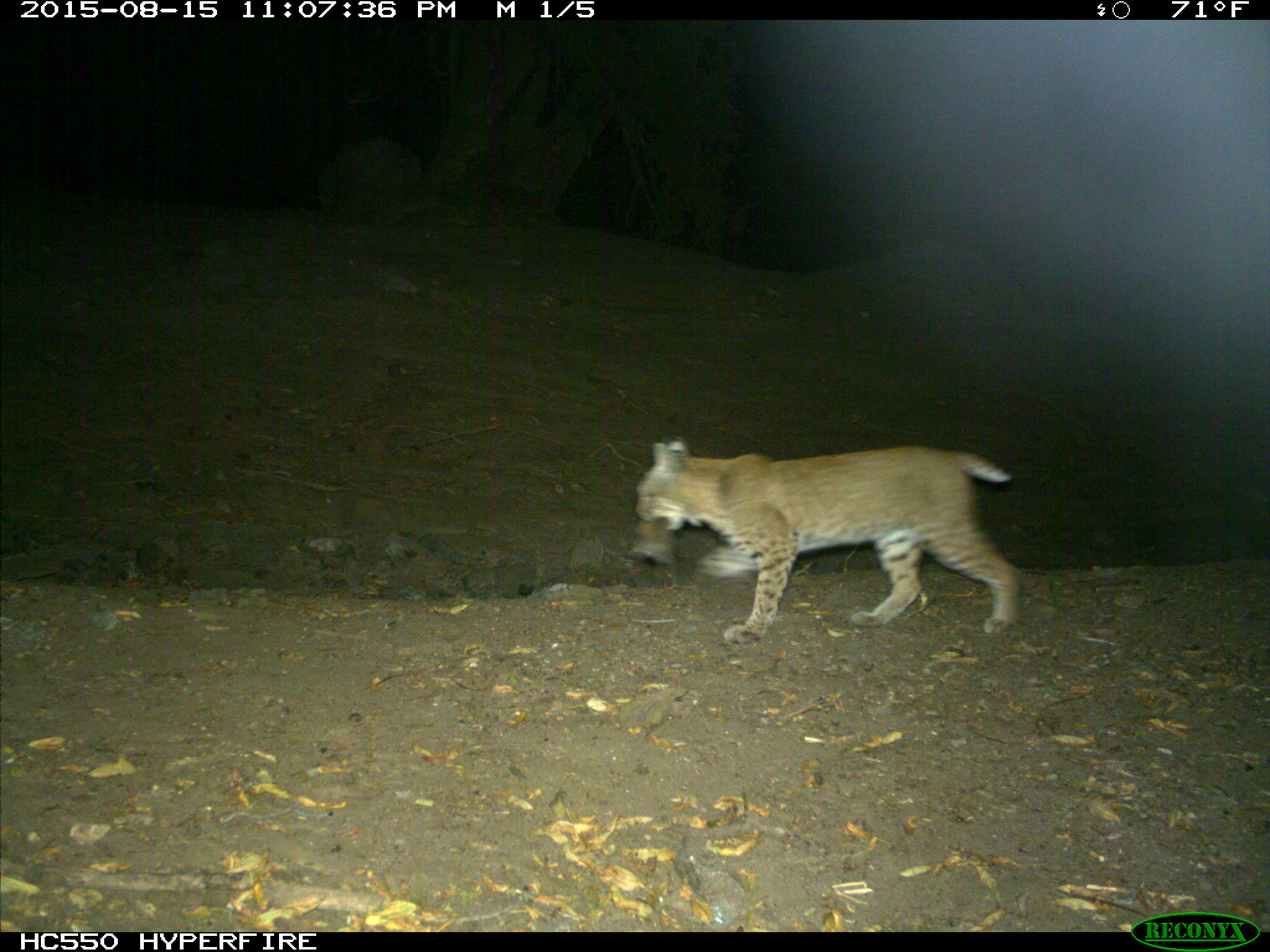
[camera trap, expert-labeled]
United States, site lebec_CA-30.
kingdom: Animalia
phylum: Chordata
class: Mammalia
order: Carnivora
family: Felidae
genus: Lynx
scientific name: Lynx rufus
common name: bobcat